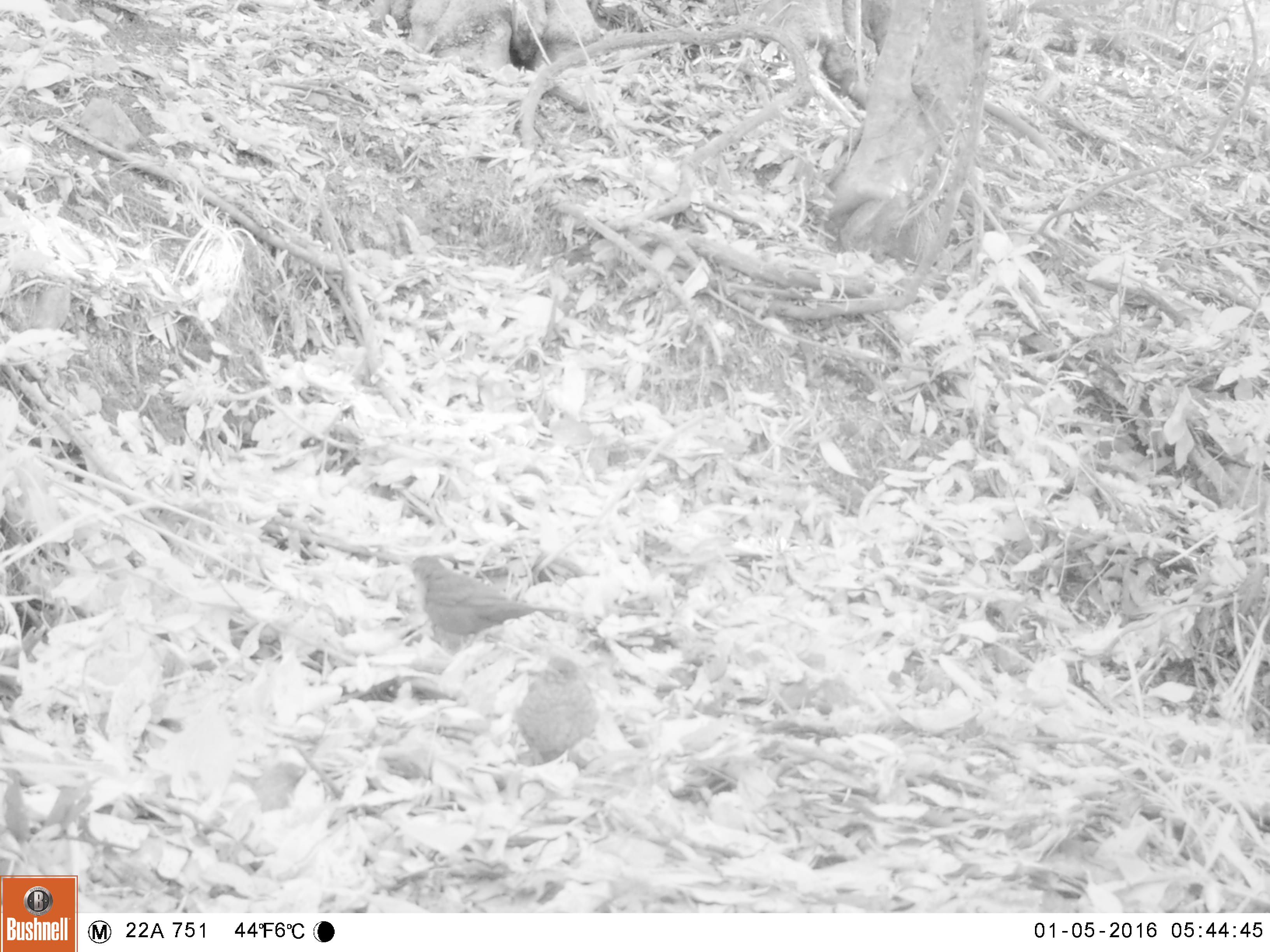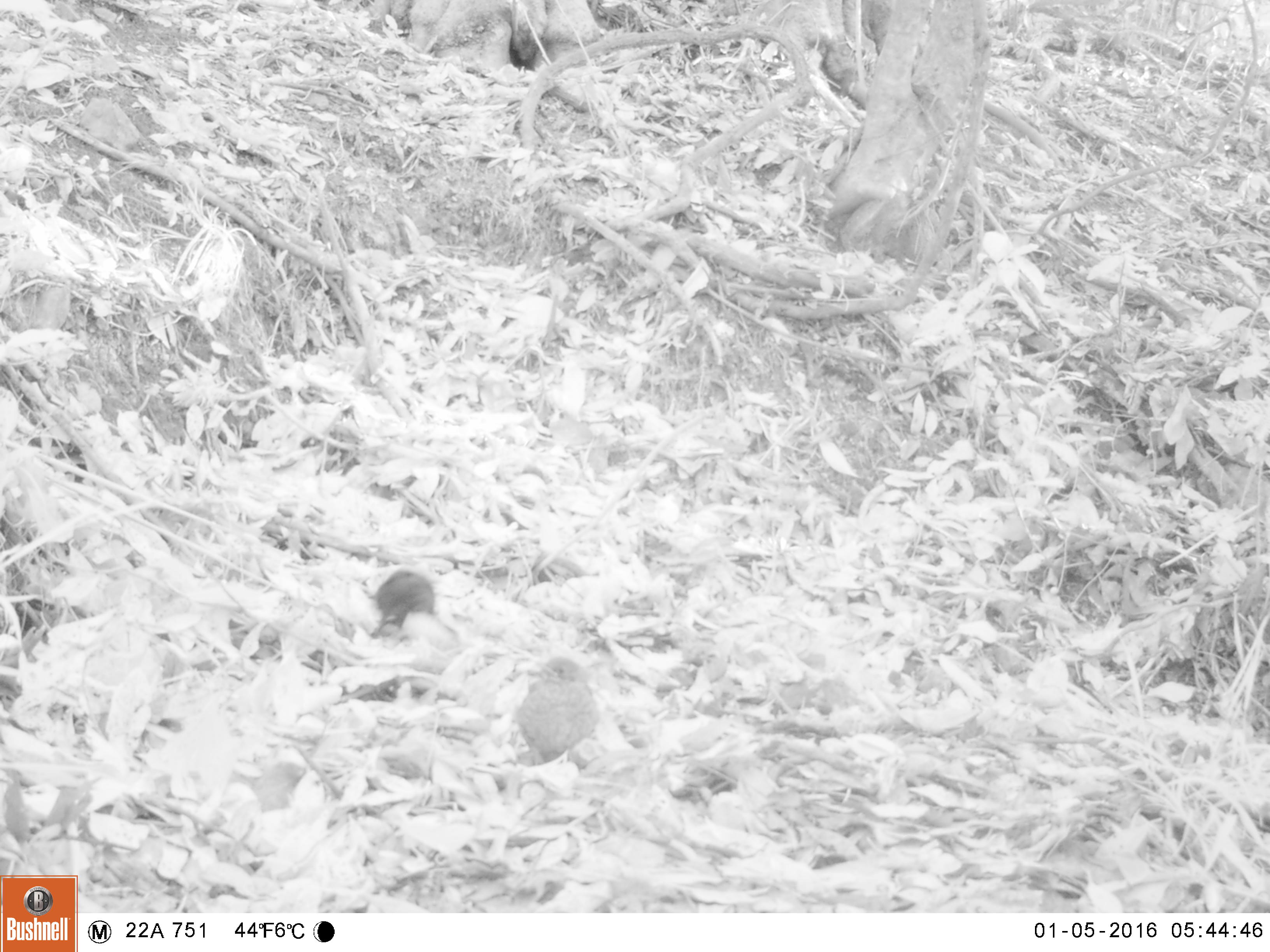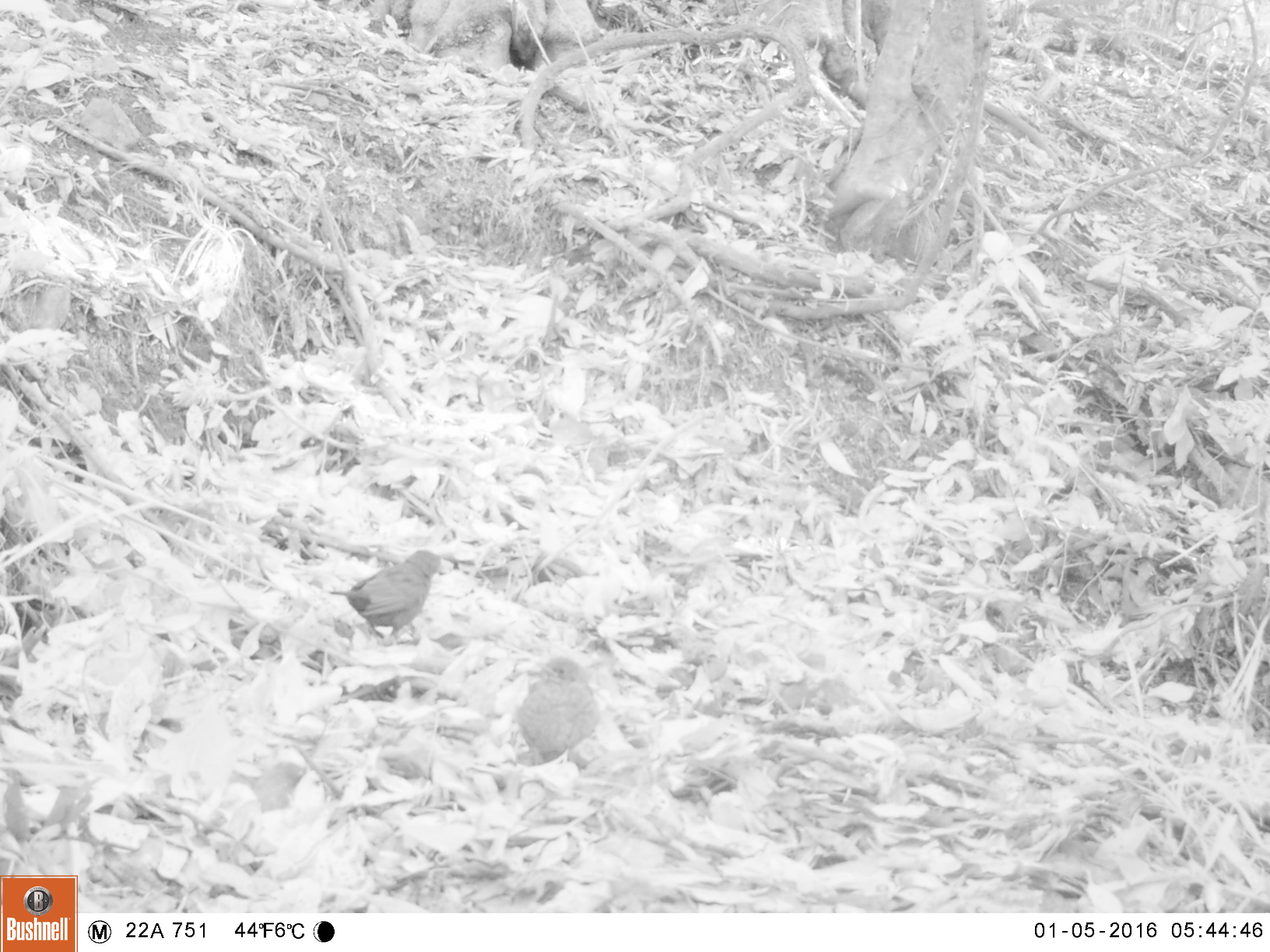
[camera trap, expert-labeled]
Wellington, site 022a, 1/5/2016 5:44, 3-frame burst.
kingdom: Animalia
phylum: Chordata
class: Aves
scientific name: Aves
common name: bird